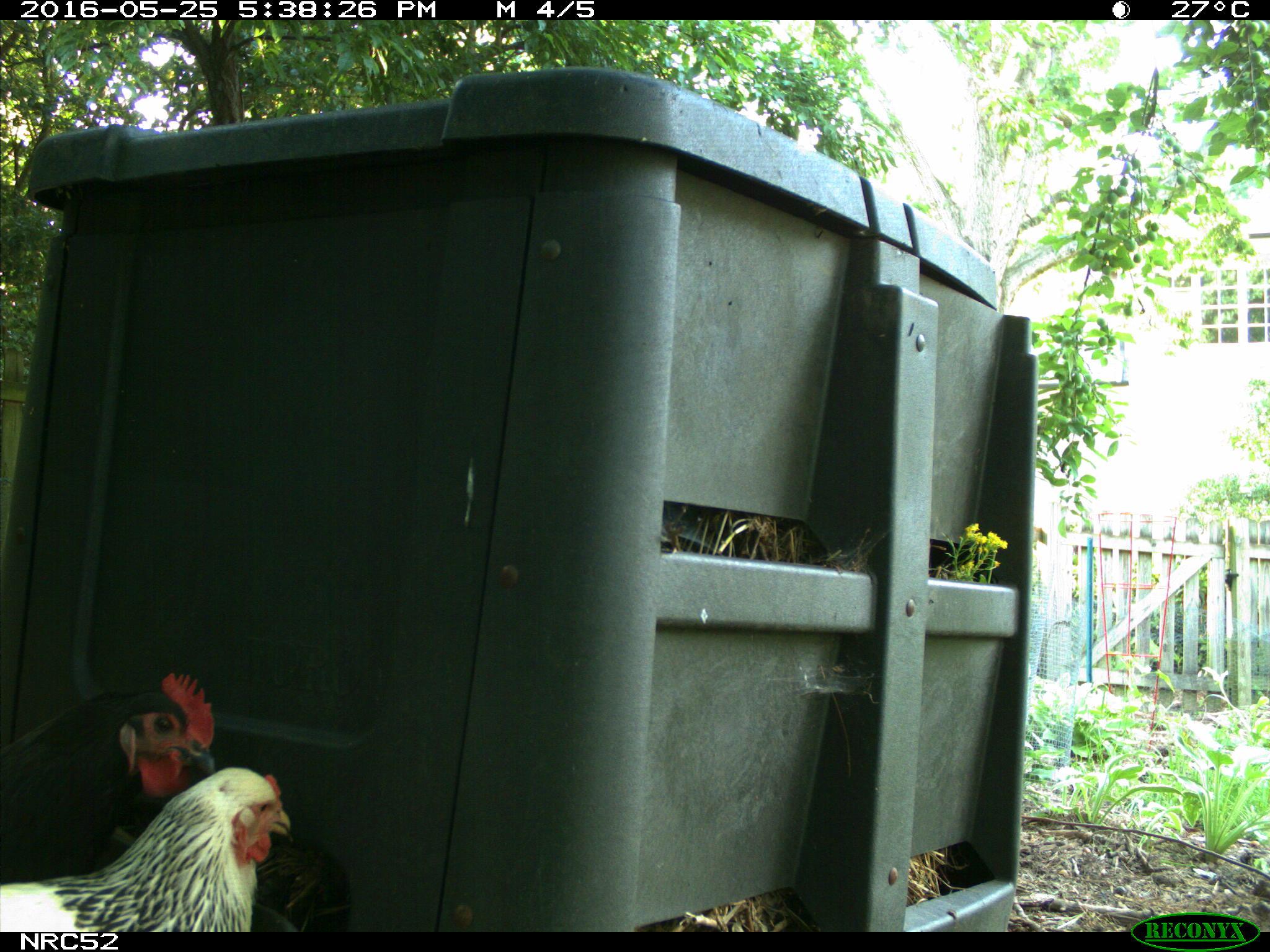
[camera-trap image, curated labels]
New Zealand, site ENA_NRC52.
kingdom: Animalia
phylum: Chordata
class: Aves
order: Galliformes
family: Phasianidae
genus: Gallus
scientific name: Gallus gallus domesticus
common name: chicken